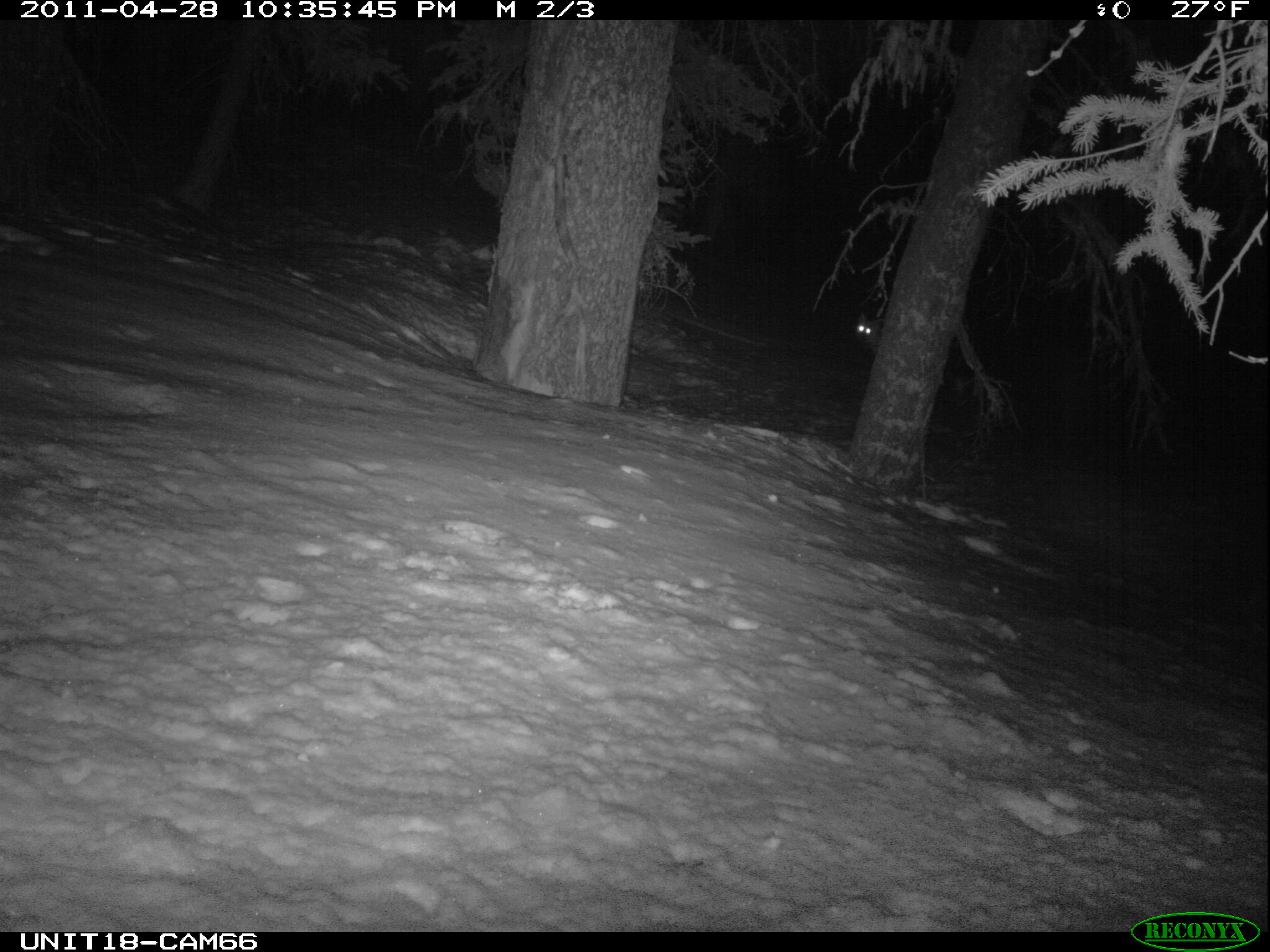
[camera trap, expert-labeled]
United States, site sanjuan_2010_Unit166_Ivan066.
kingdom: Animalia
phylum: Chordata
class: Mammalia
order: Carnivora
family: Canidae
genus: Vulpes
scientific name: Vulpes vulpes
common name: red fox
Vulpes vulpes (red fox).